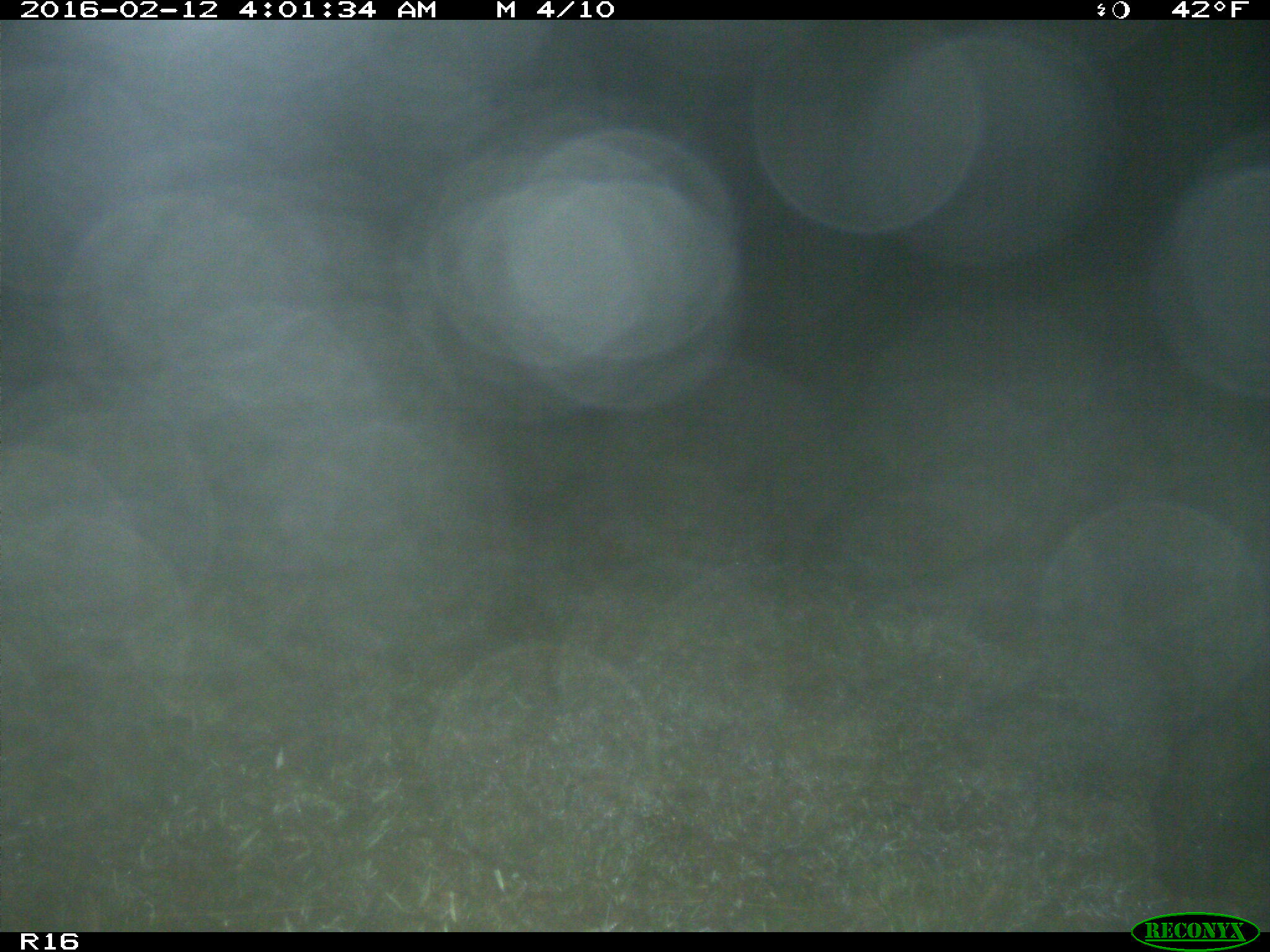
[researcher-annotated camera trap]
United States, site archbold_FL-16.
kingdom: Animalia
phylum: Chordata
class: Mammalia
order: Artiodactyla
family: Suidae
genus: Sus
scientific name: Sus scrofa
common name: wild boar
Sus scrofa (wild boar).